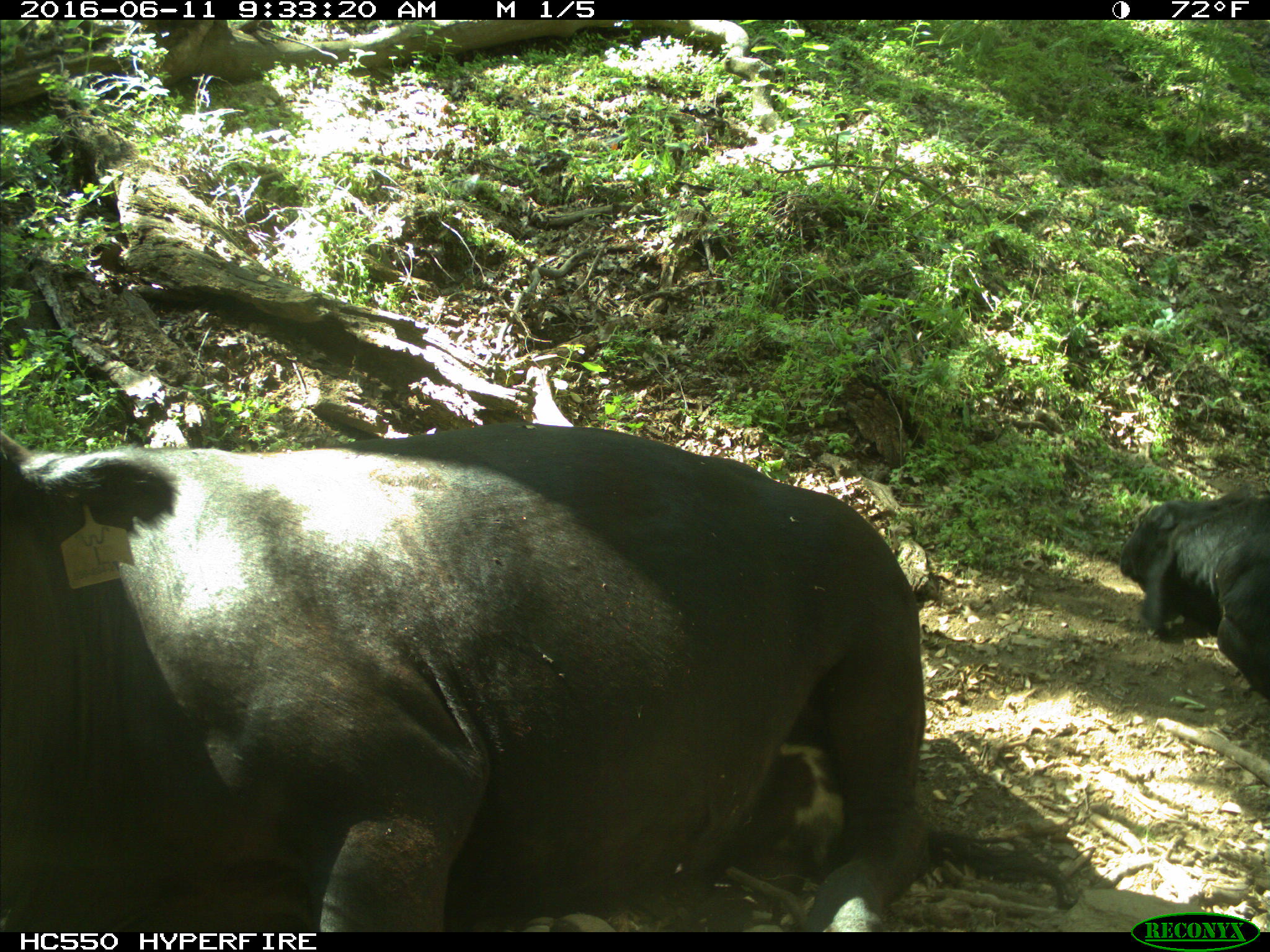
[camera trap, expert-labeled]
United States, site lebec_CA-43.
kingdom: Animalia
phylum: Chordata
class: Mammalia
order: Artiodactyla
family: Bovidae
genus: Bos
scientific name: Bos taurus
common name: domestic cow